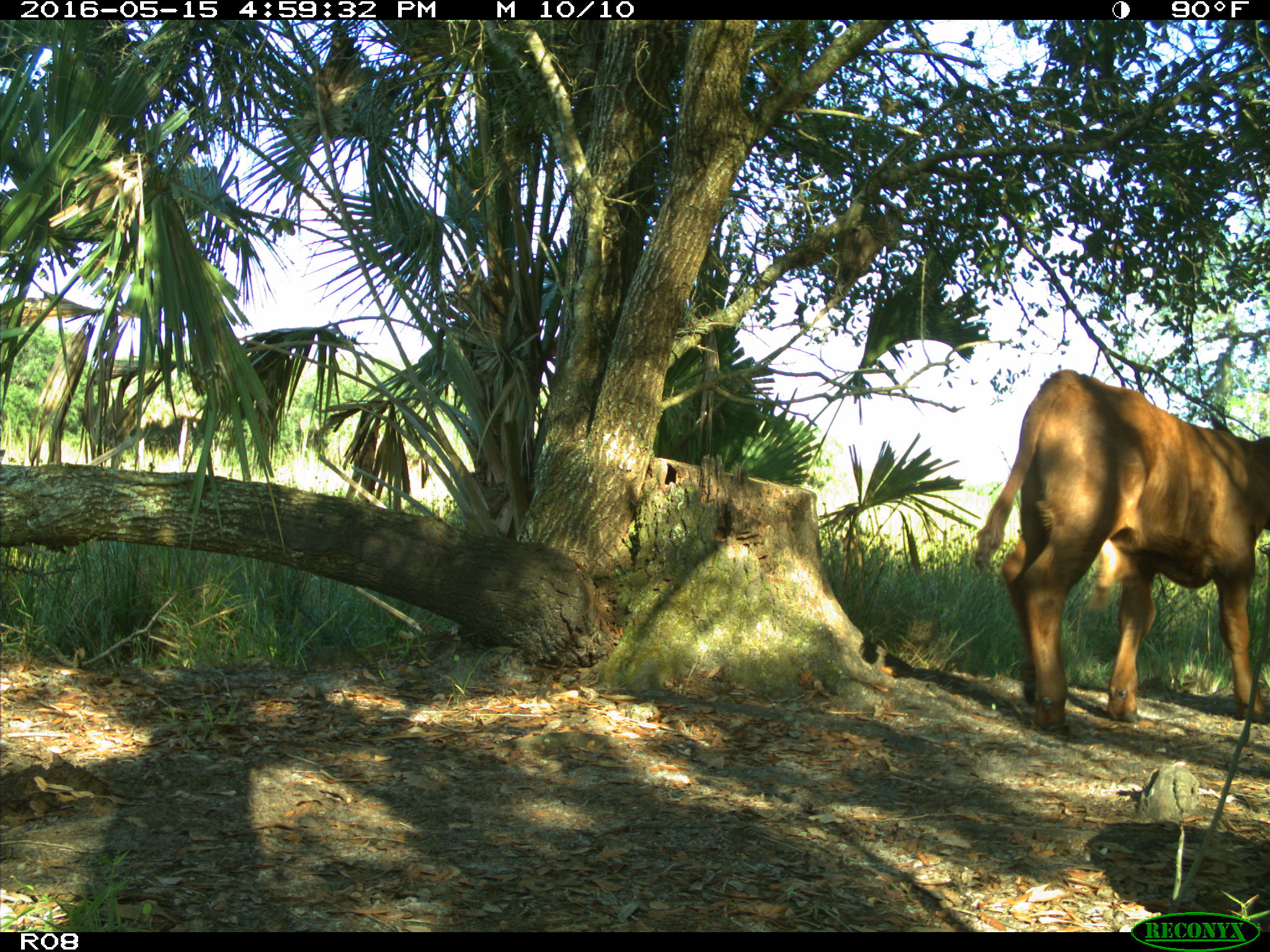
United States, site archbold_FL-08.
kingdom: Animalia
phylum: Chordata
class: Mammalia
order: Artiodactyla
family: Bovidae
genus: Bos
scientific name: Bos taurus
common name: domestic cow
Bos taurus (domestic cow).